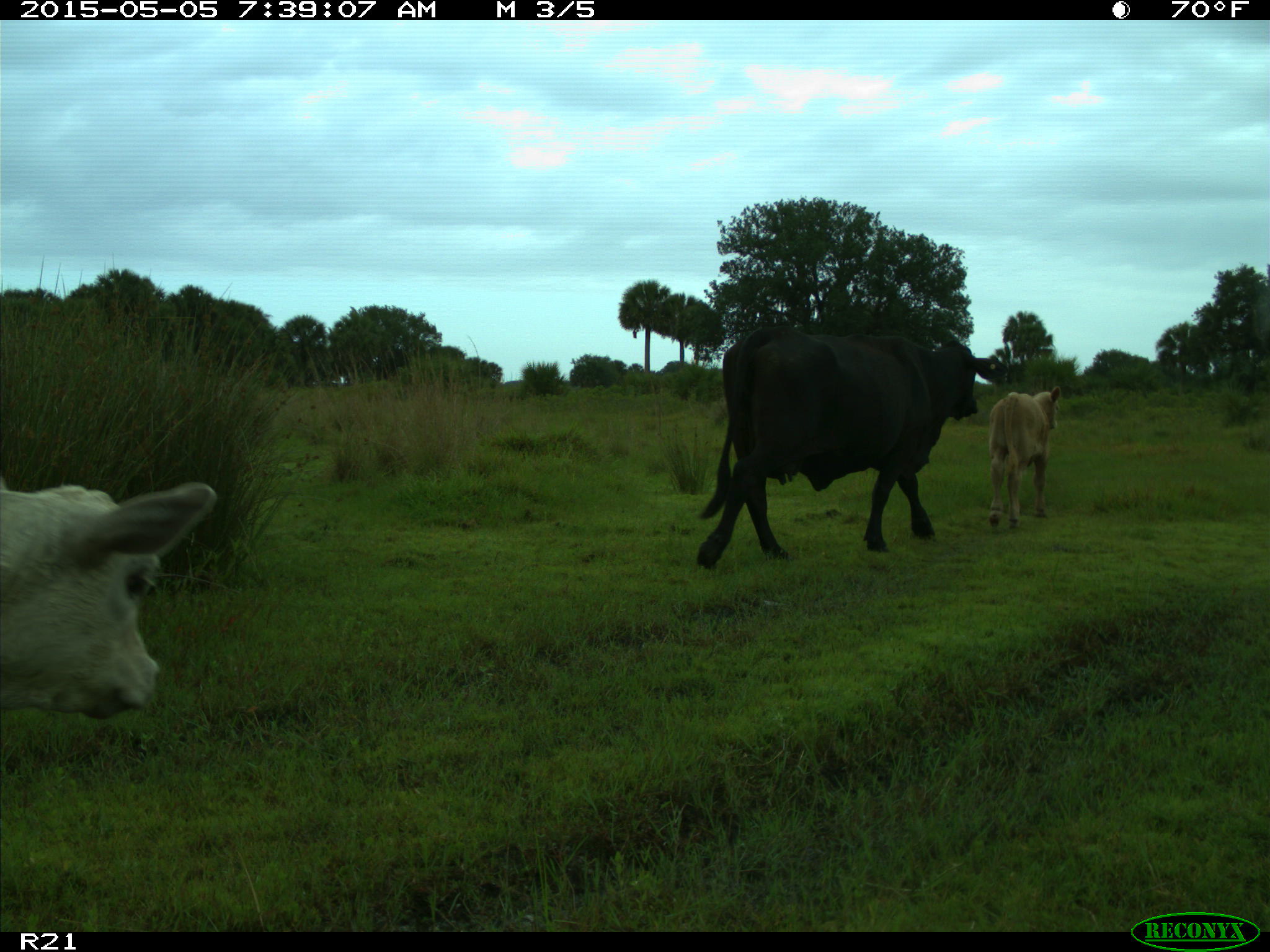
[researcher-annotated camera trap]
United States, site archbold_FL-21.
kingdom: Animalia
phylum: Chordata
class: Mammalia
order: Artiodactyla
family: Bovidae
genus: Bos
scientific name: Bos taurus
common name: domestic cow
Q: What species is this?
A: Bos taurus (domestic cow).